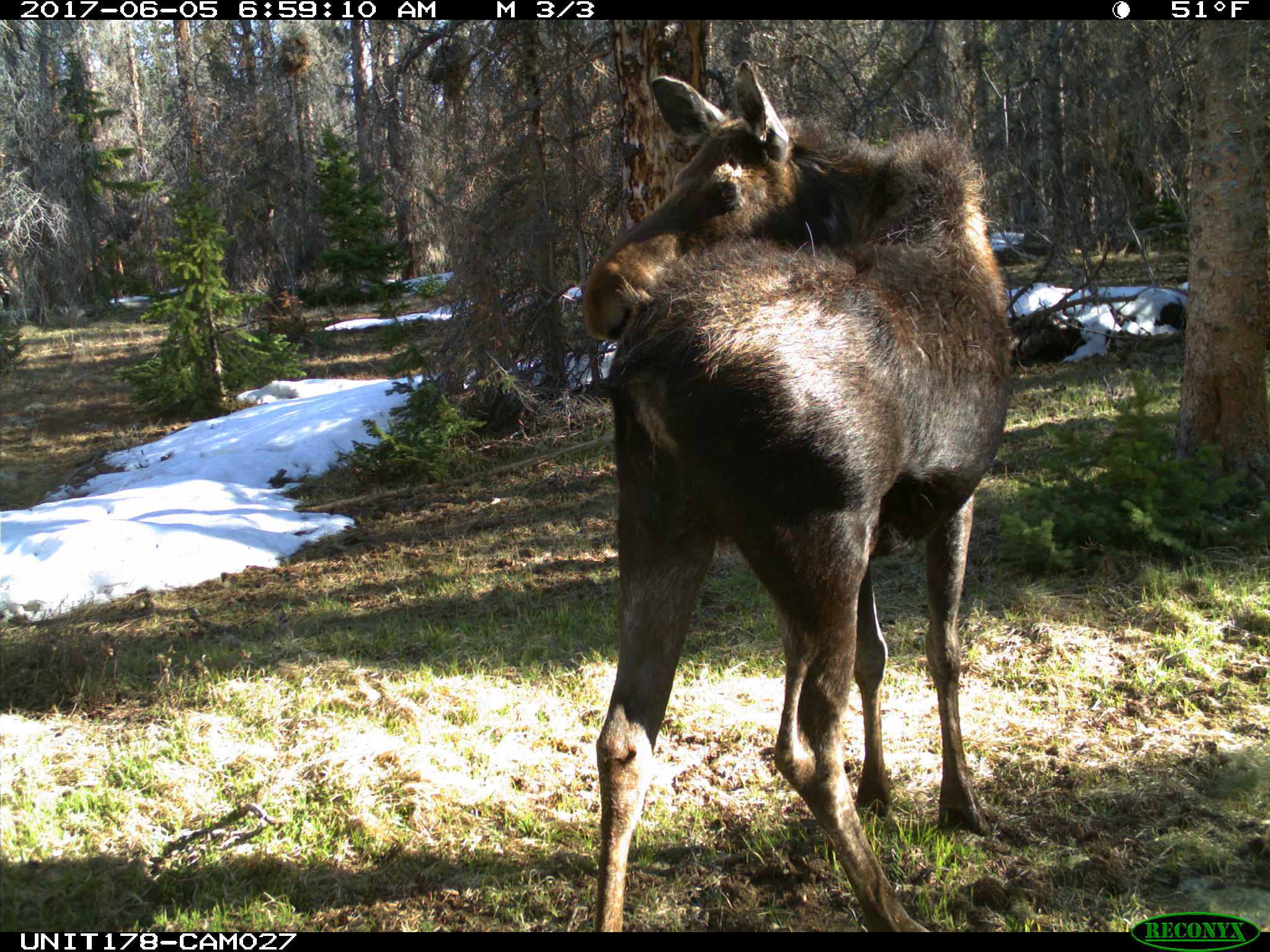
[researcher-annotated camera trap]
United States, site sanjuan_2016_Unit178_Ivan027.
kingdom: Animalia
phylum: Chordata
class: Mammalia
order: Artiodactyla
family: Cervidae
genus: Alces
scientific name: Alces alces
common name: moose